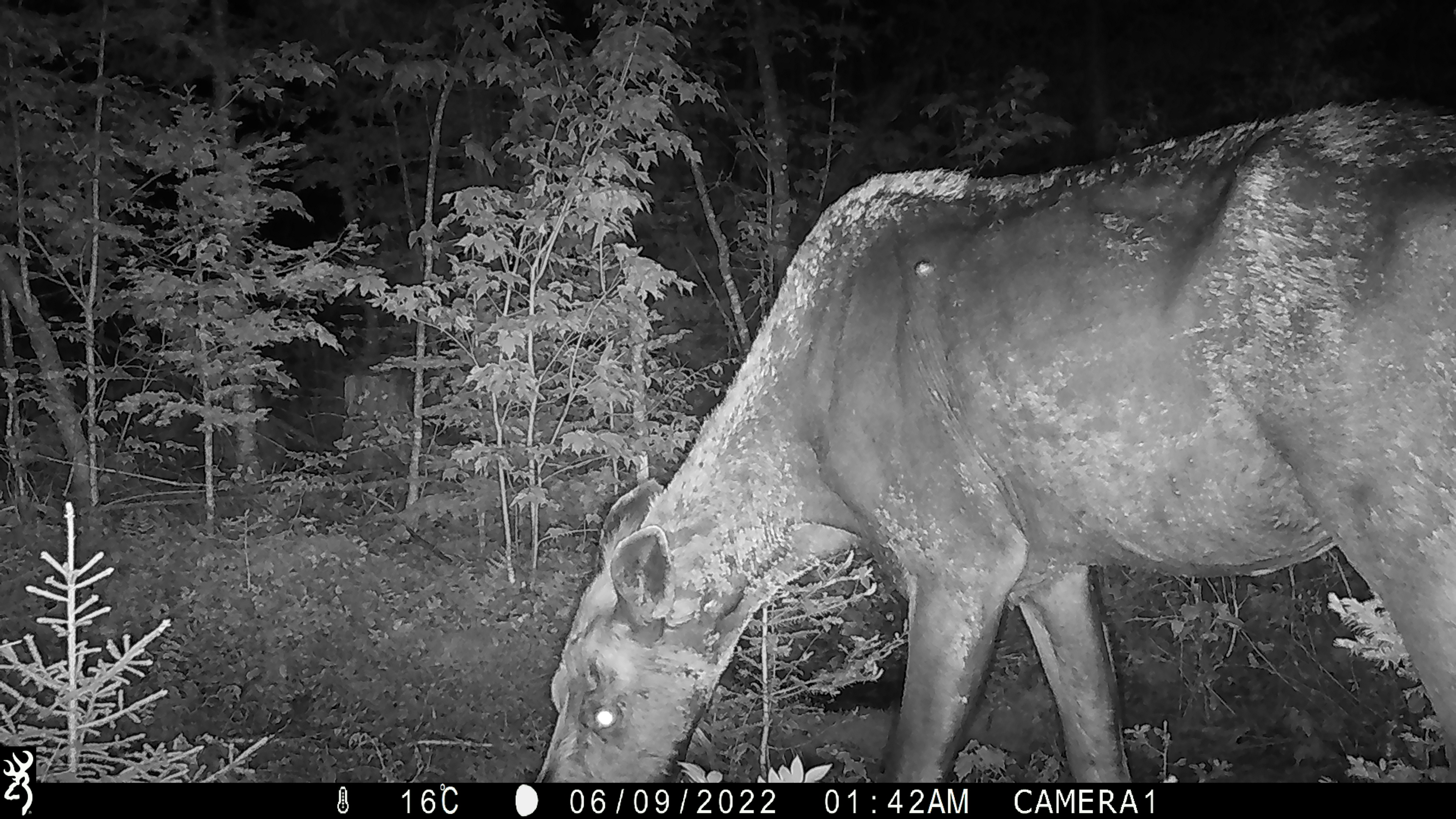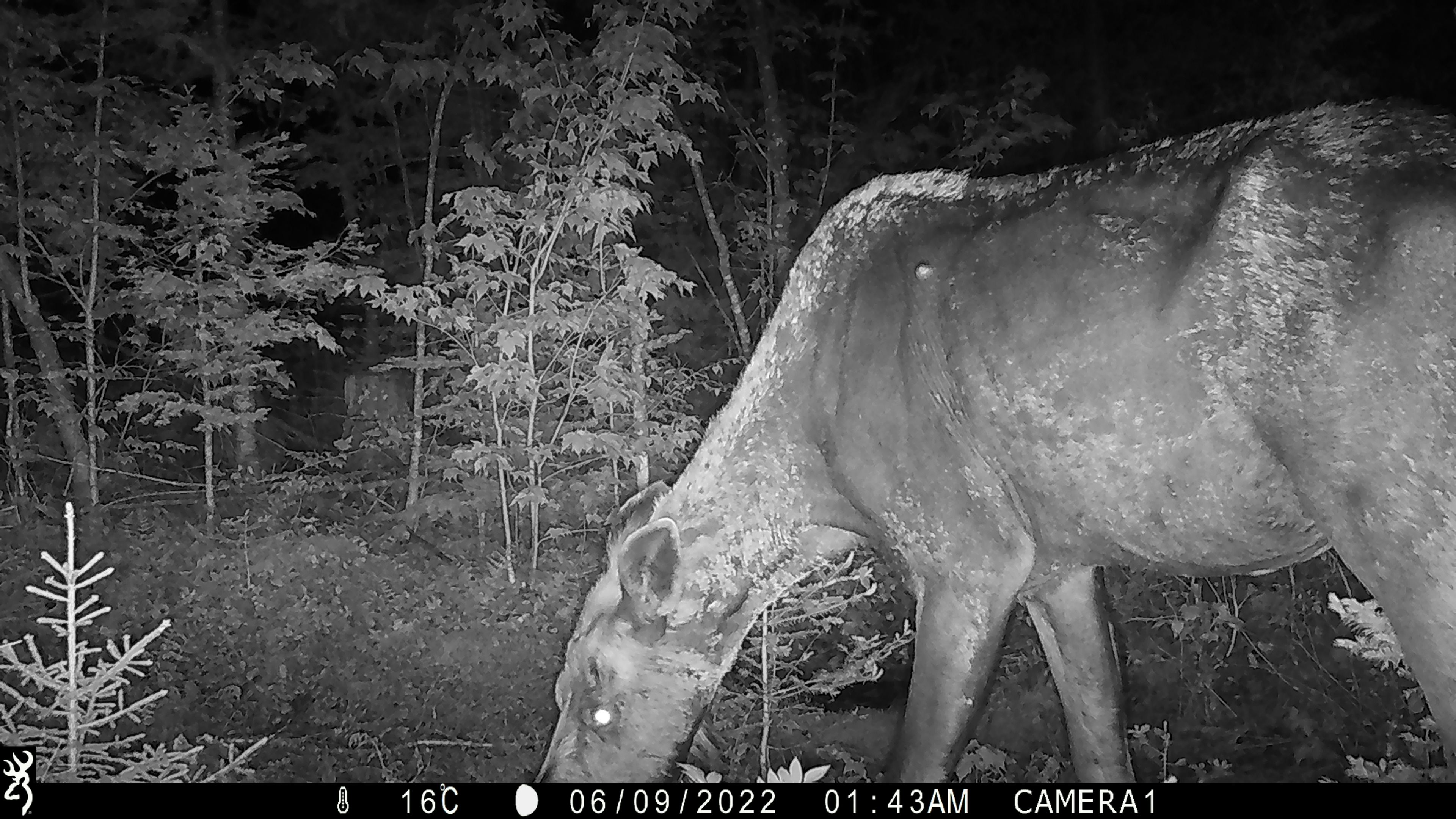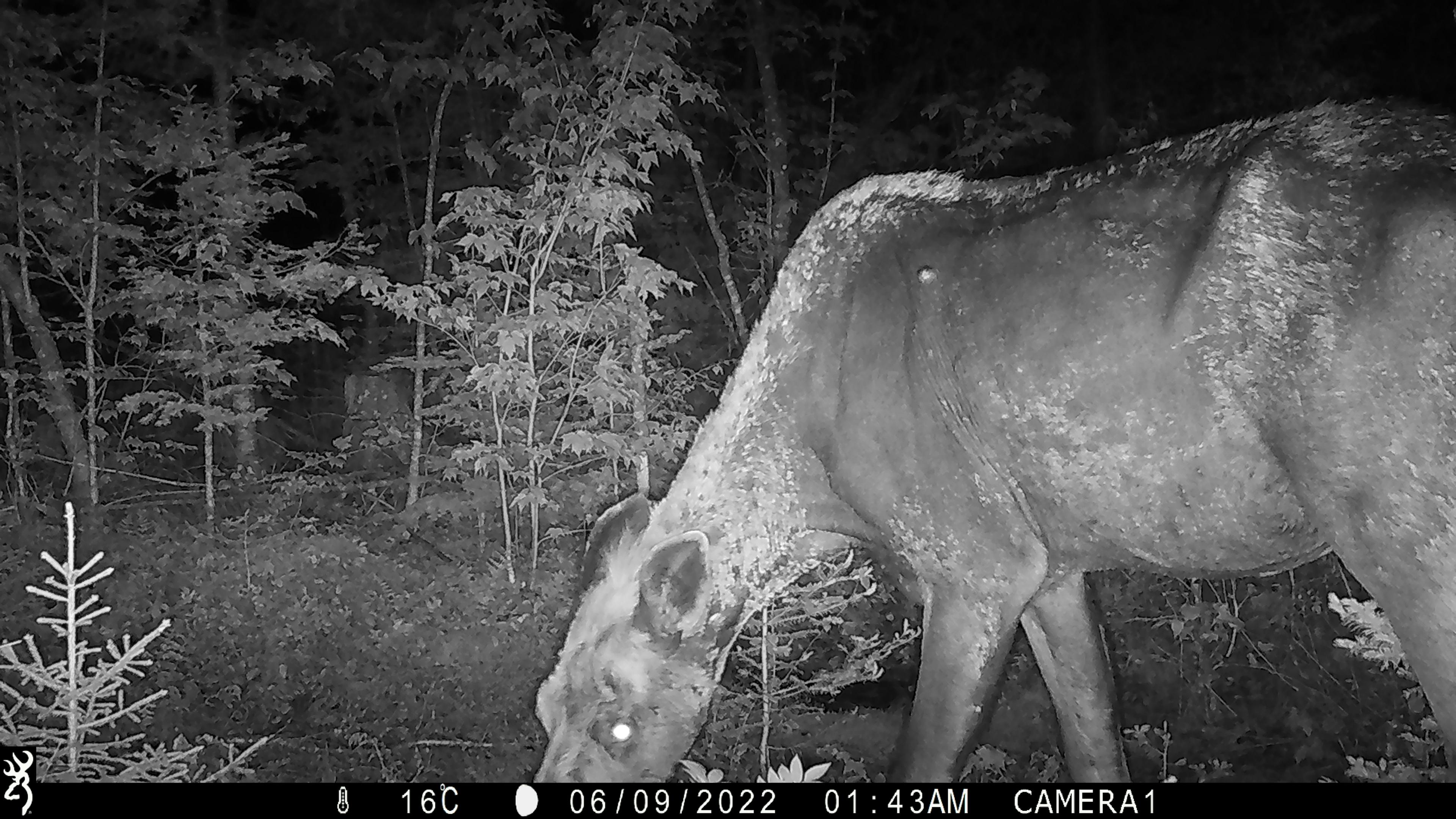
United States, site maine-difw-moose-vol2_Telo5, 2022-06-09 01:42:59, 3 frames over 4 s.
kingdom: Animalia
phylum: Chordata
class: Mammalia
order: Artiodactyla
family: Cervidae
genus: Alces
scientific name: Alces alces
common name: moose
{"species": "moose (Alces alces)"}